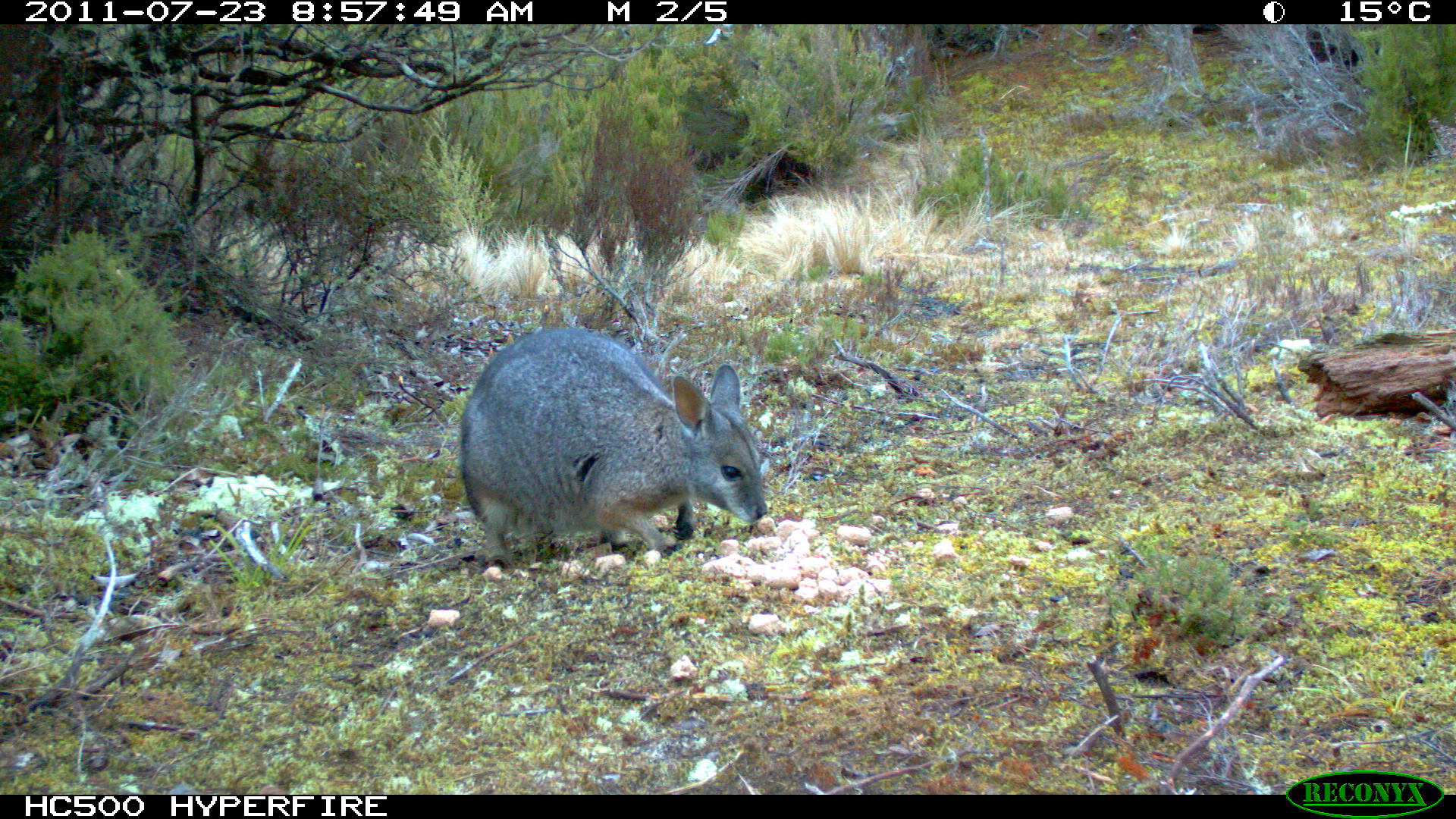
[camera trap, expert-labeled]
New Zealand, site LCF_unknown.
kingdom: Animalia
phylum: Chordata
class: Mammalia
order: Diprotodontia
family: Macropodidae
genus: Notamacropus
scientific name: Notamacropus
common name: wallaby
Wallaby (Notamacropus).